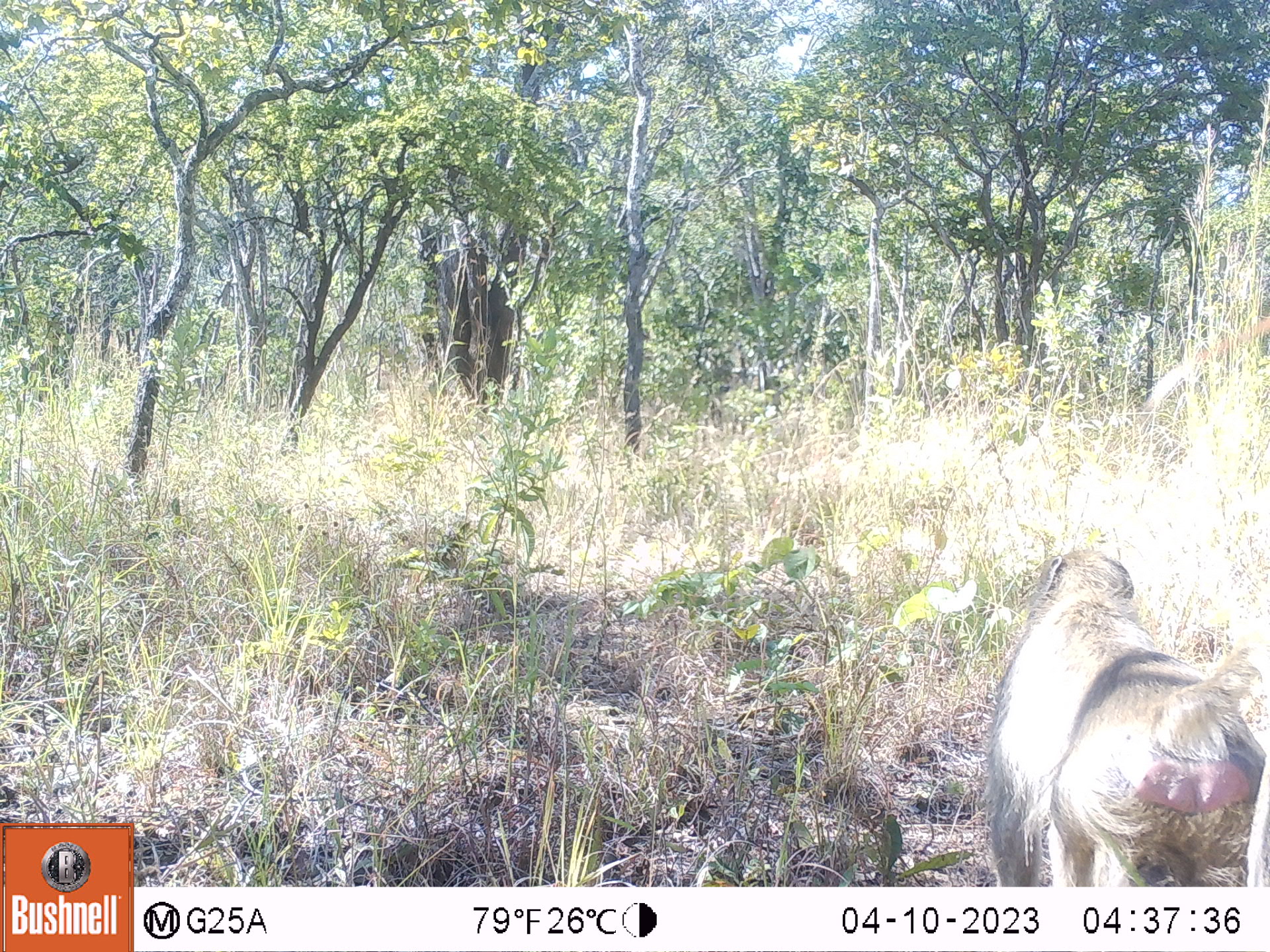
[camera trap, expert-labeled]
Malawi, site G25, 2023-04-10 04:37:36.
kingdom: Animalia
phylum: Chordata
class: Mammalia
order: Primates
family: Cercopithecidae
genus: Papio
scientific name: Papio cynocephalus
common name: yellow baboon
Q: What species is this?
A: Yellow baboon (Papio cynocephalus).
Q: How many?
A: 1.